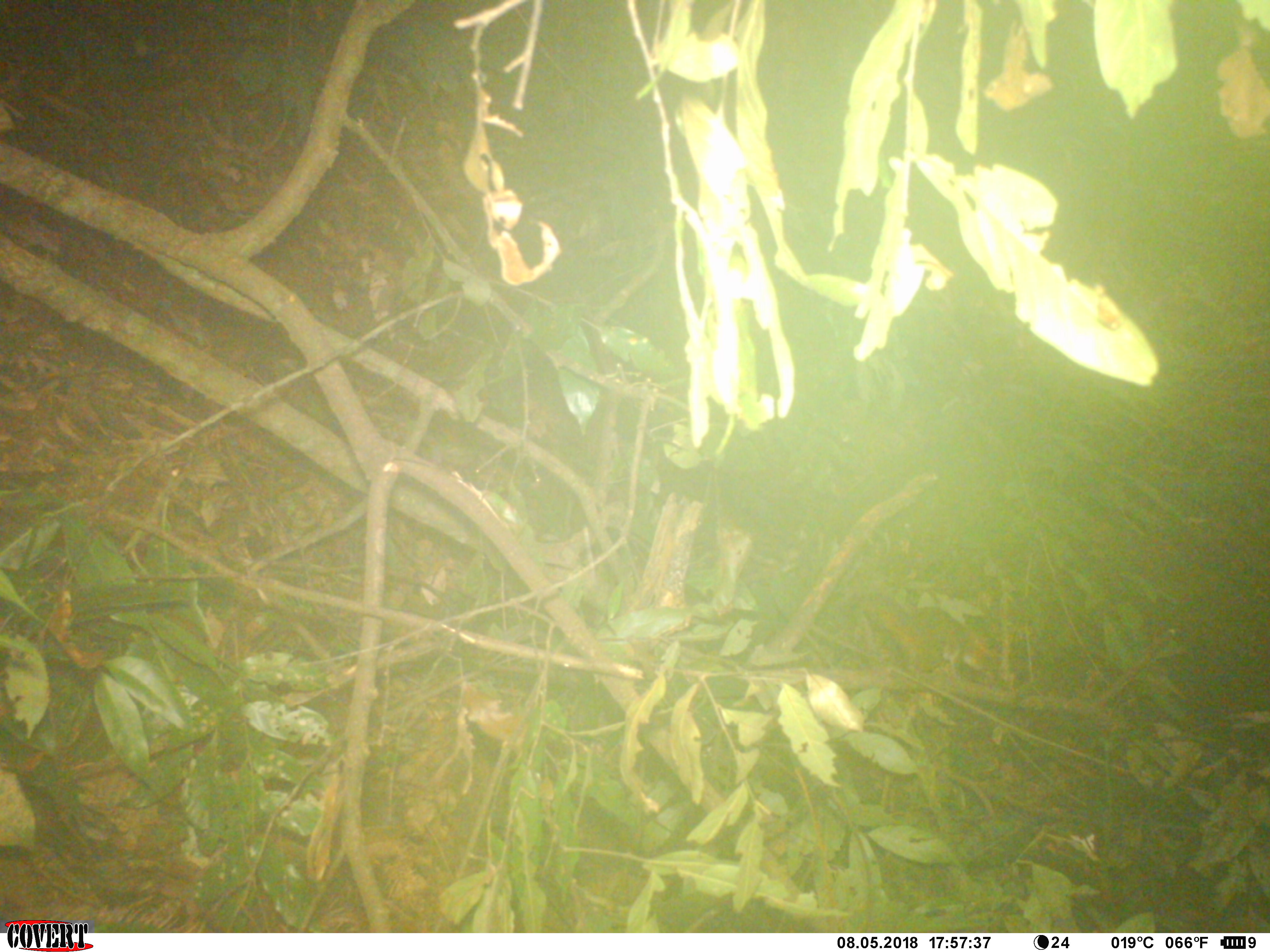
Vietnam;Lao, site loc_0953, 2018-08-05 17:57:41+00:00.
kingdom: Animalia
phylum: Chordata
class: Mammalia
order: Rodentia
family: Sciuridae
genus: Dremomys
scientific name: Dremomys rufigenis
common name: red-cheeked squirrel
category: red cheeked squirrel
Red cheeked squirrel (red-cheeked squirrel) (Dremomys rufigenis). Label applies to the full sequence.